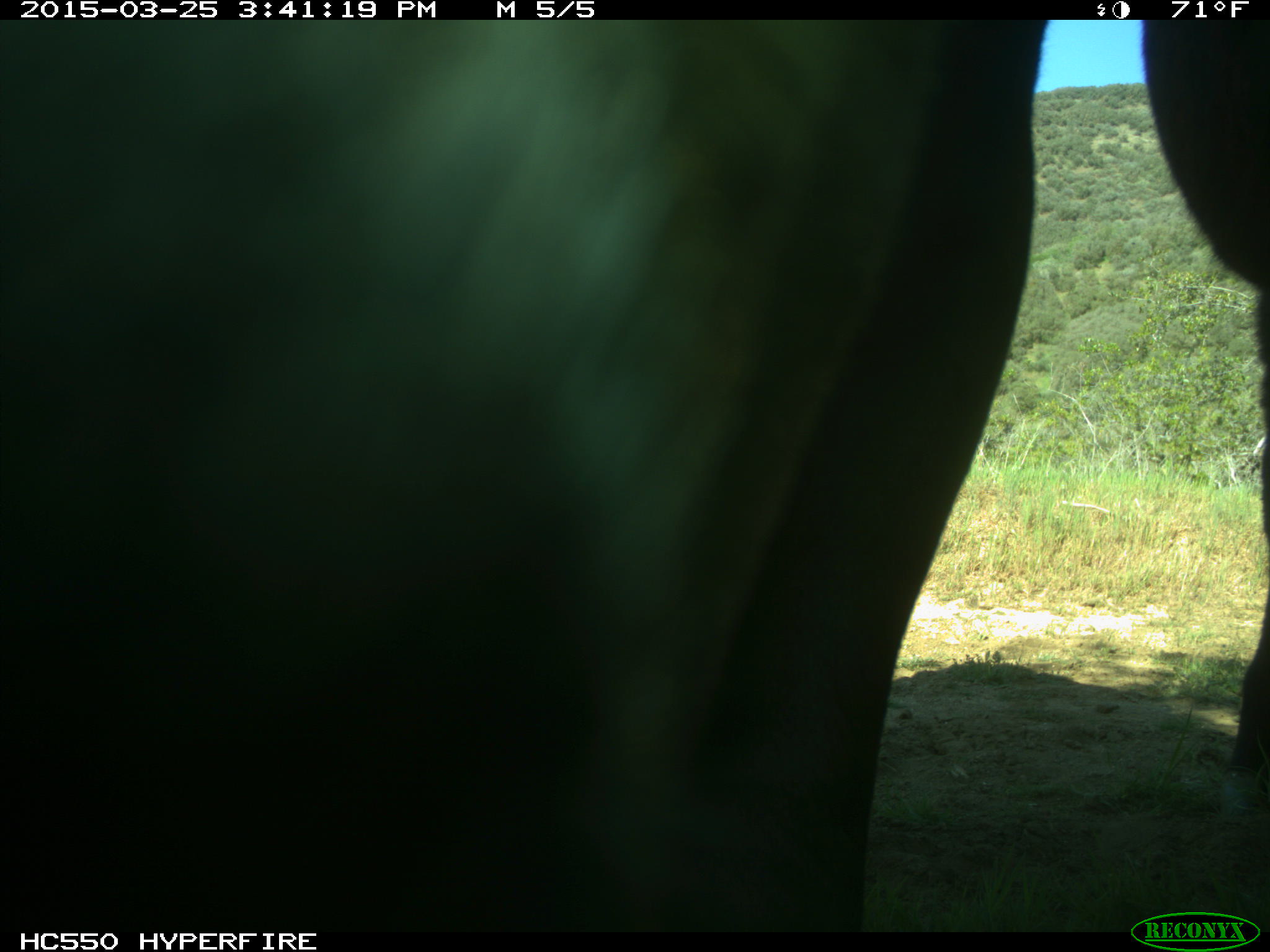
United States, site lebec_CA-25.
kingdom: Animalia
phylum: Chordata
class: Mammalia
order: Artiodactyla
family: Bovidae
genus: Bos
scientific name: Bos taurus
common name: domestic cow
Bos taurus (domestic cow).